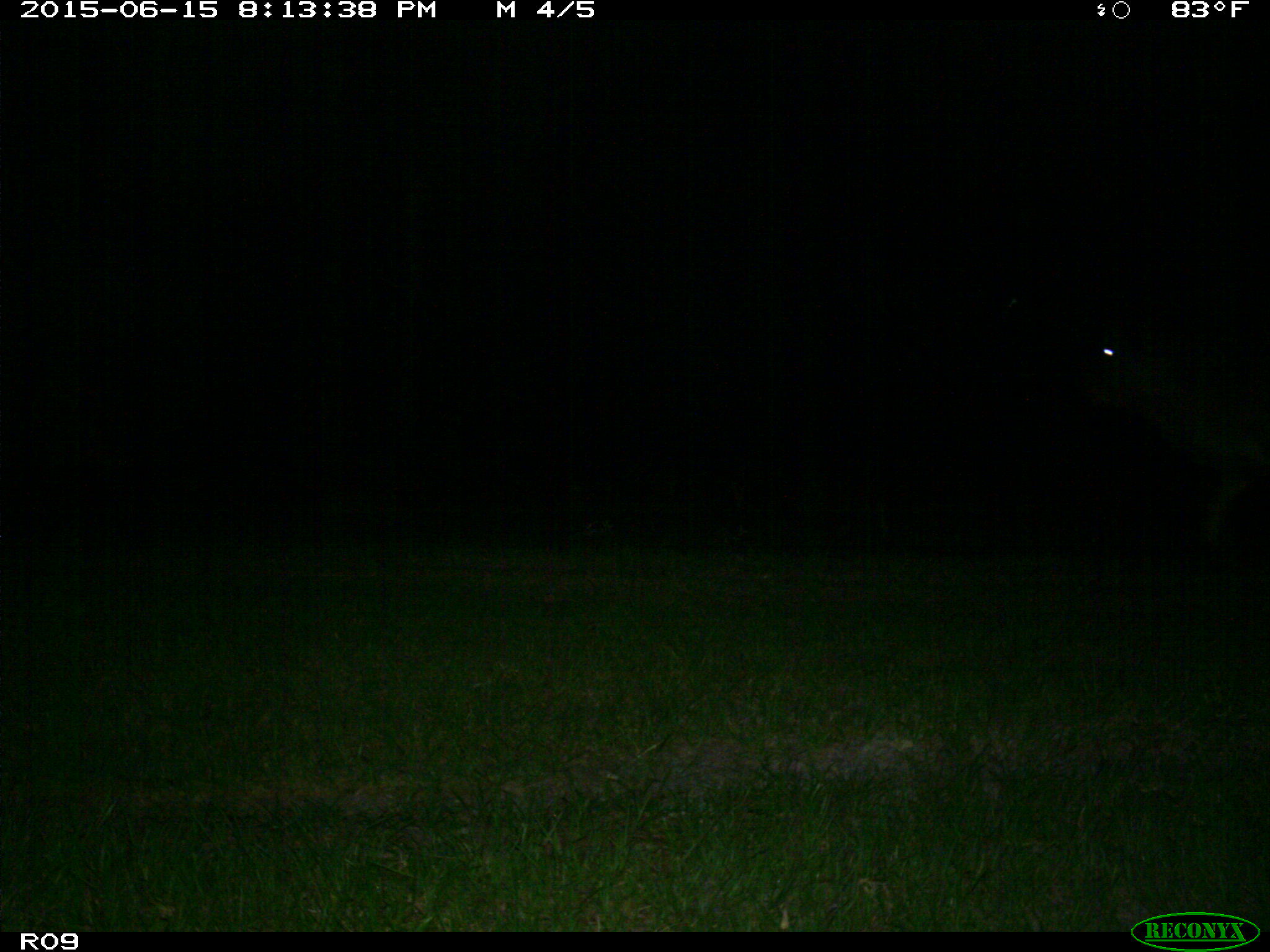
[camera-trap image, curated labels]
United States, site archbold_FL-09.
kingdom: Animalia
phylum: Chordata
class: Mammalia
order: Artiodactyla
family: Bovidae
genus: Bos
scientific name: Bos taurus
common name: domestic cow